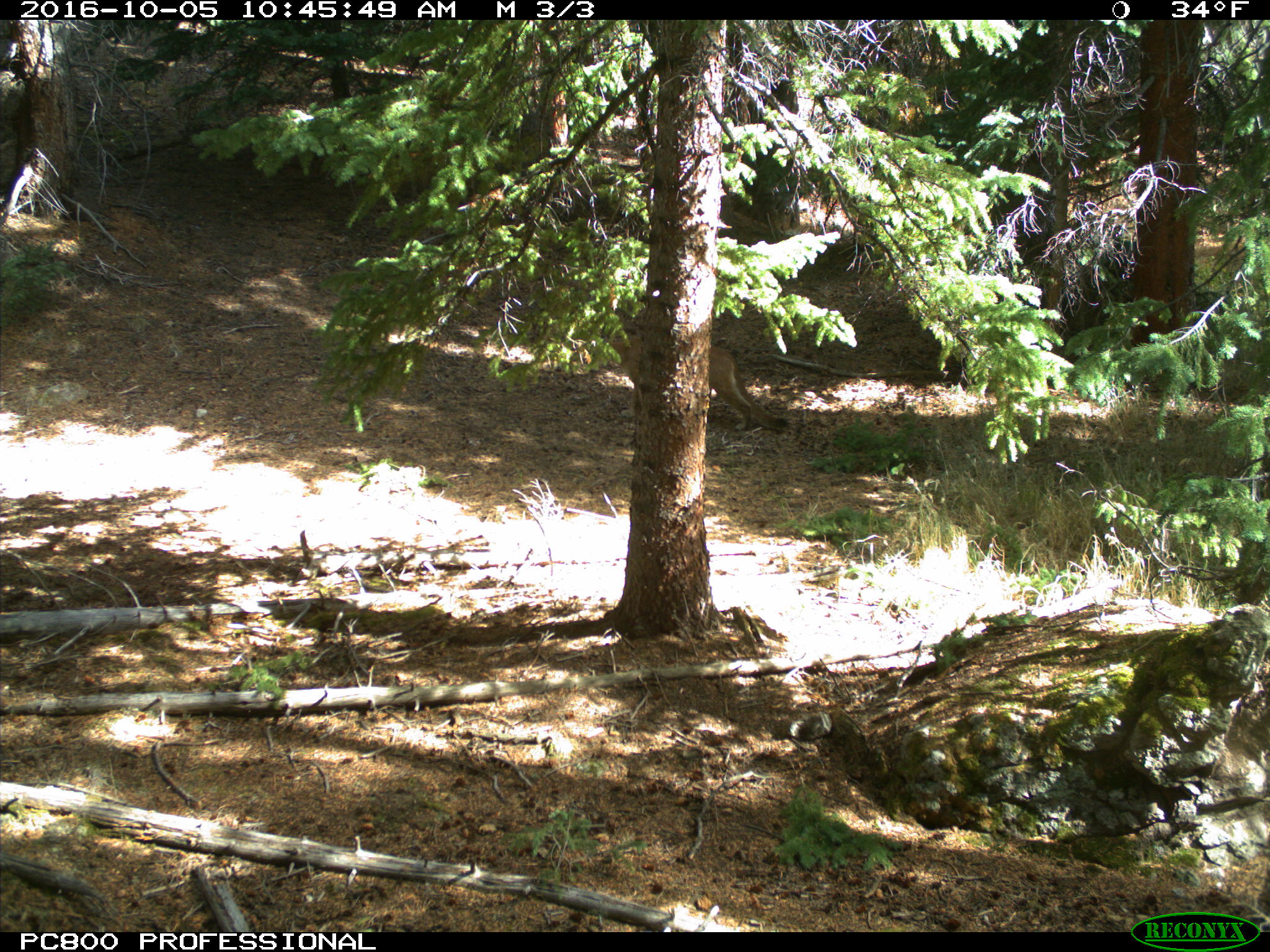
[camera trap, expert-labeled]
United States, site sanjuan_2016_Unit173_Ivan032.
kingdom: Animalia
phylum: Chordata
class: Mammalia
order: Carnivora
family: Felidae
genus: Puma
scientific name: Puma concolor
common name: mountain lion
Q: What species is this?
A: Puma concolor (mountain lion).